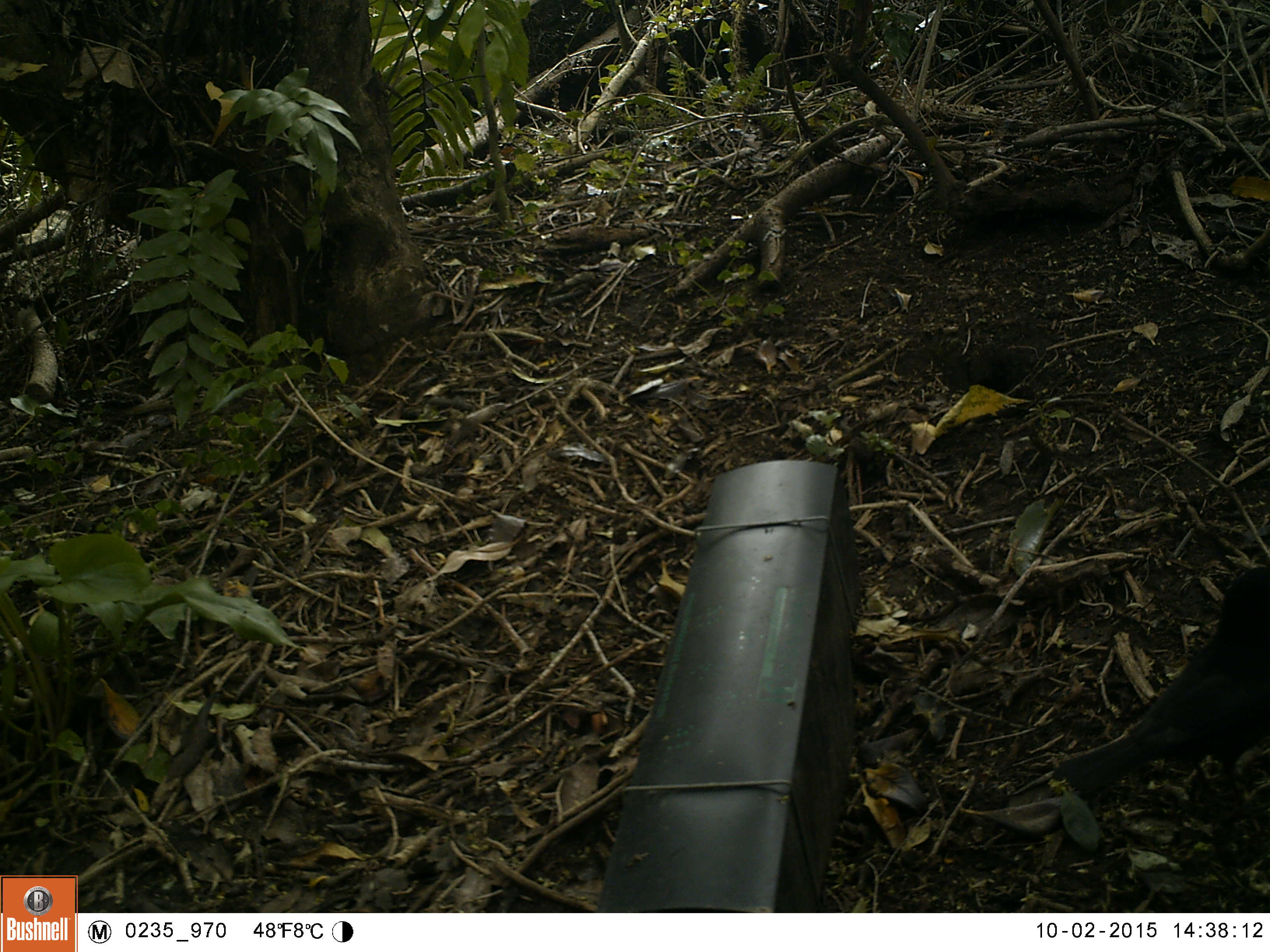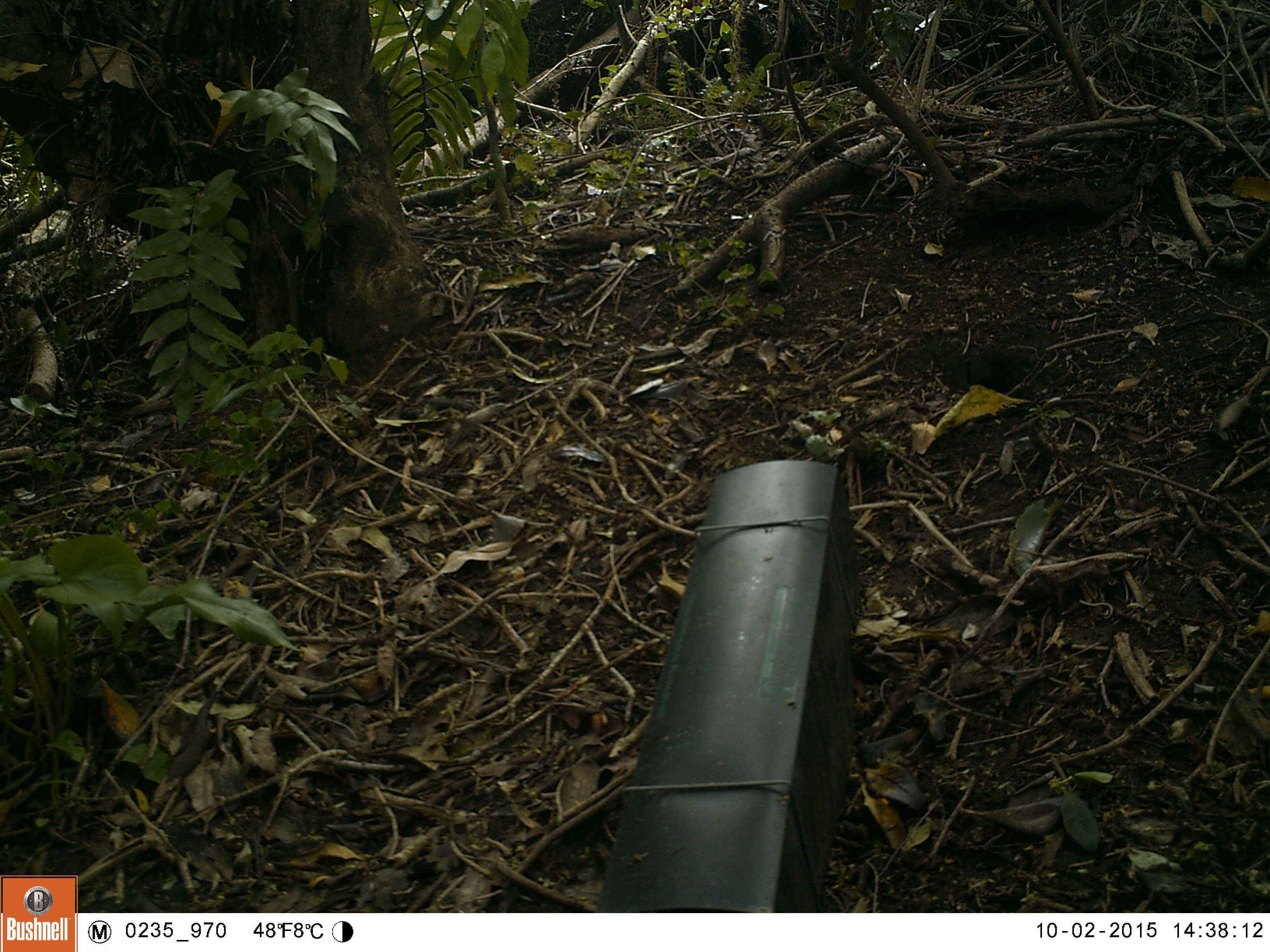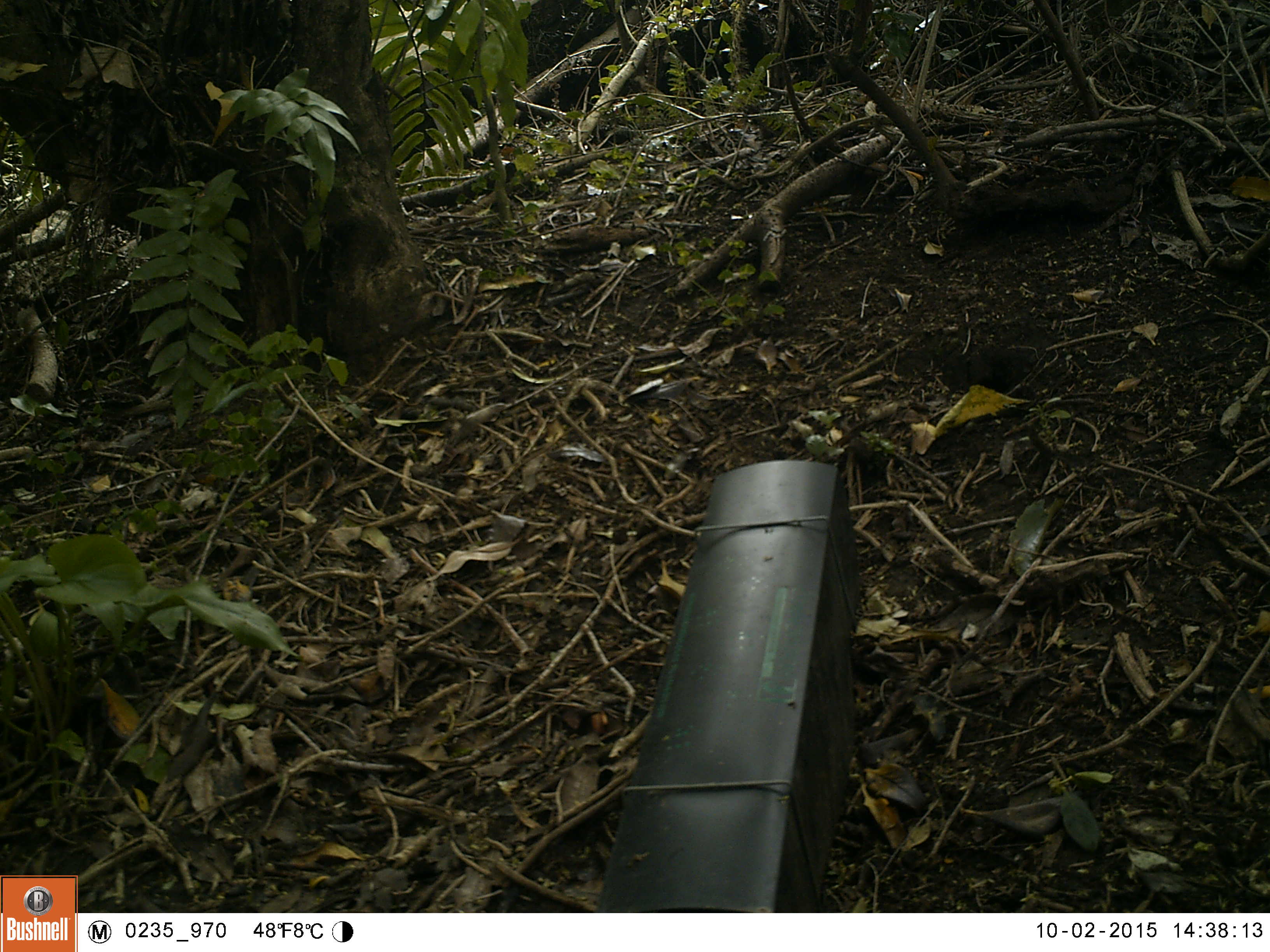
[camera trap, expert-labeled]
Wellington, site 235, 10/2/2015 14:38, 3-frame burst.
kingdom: Animalia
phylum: Chordata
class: Aves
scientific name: Aves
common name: bird